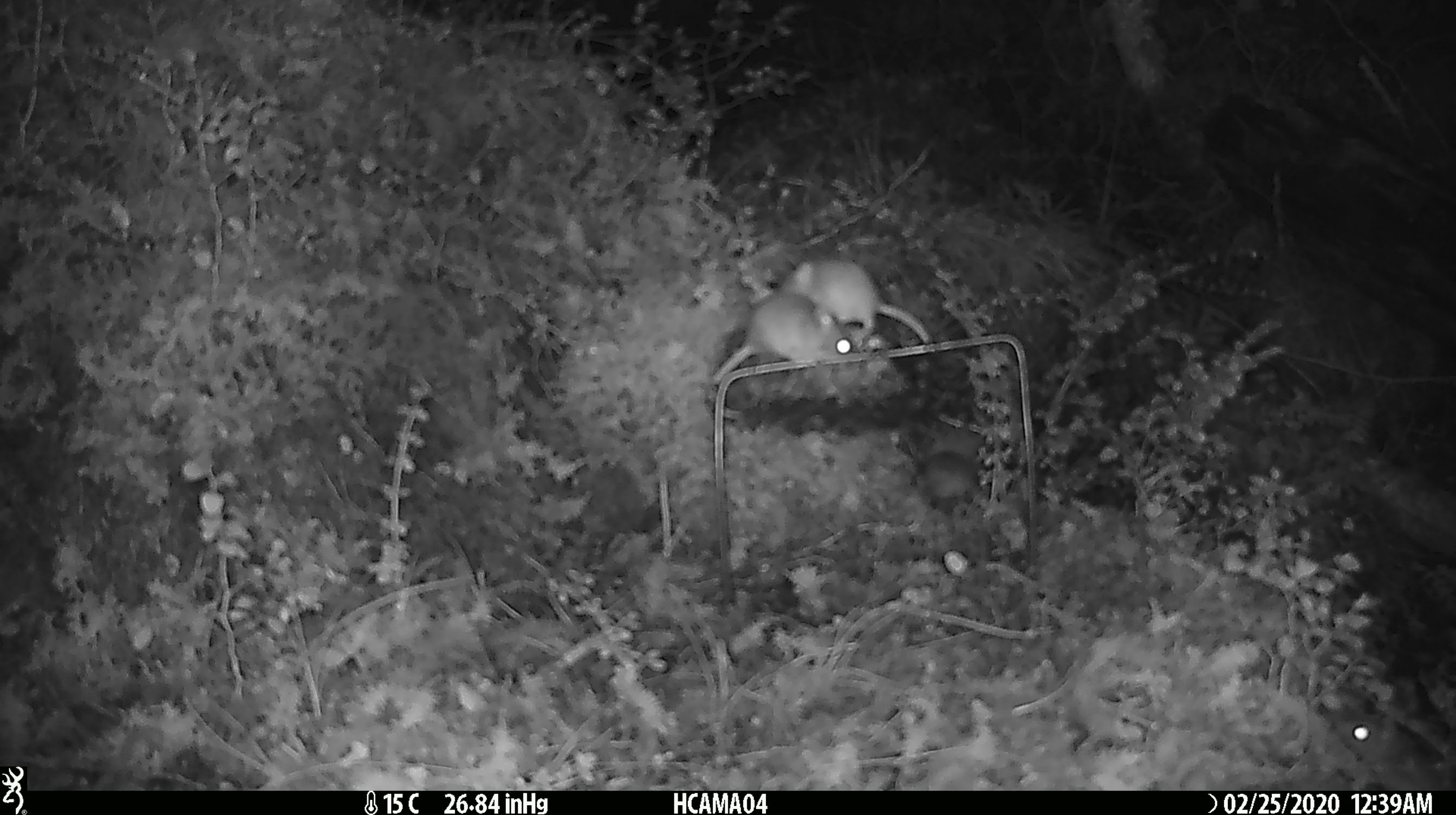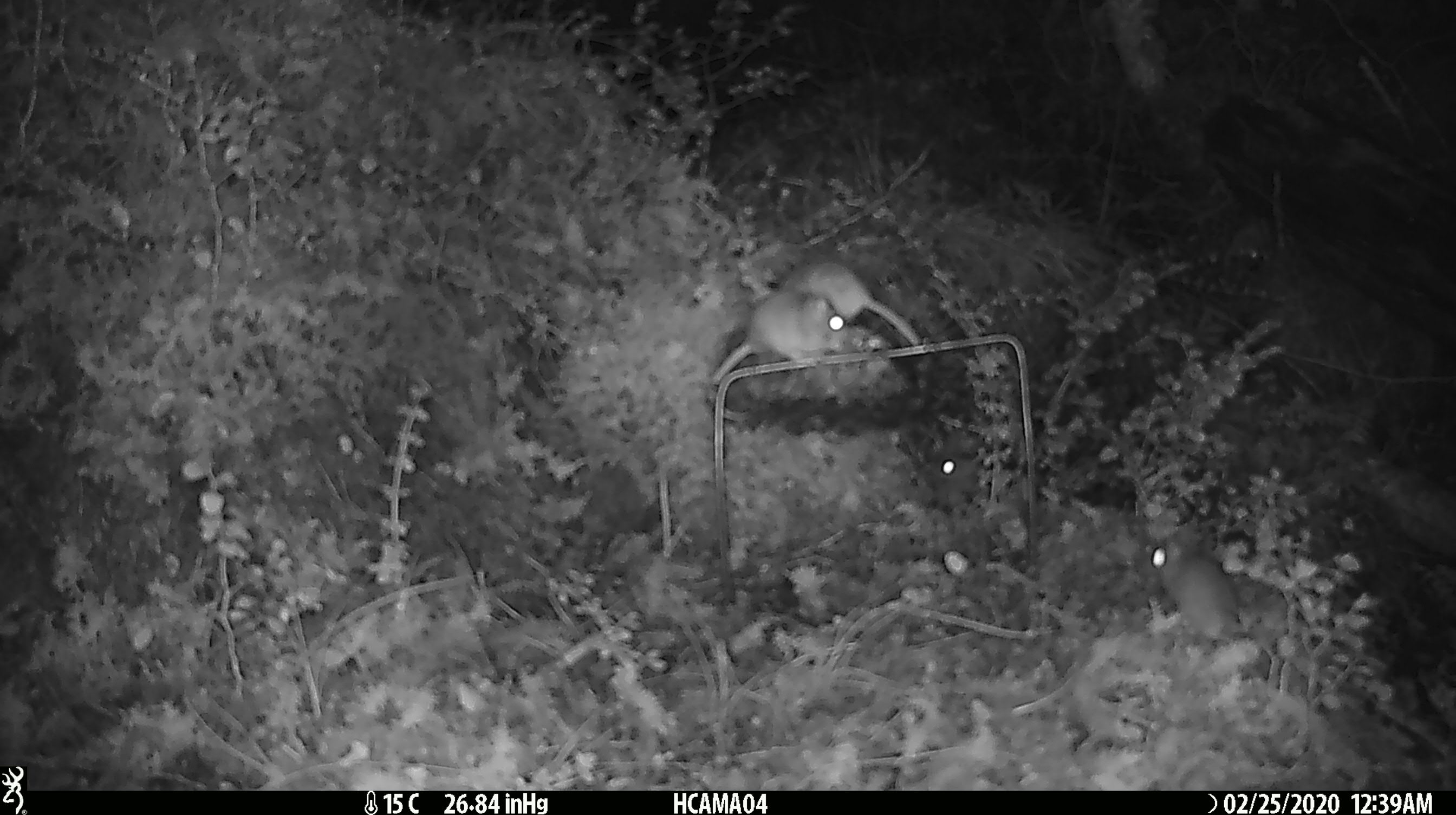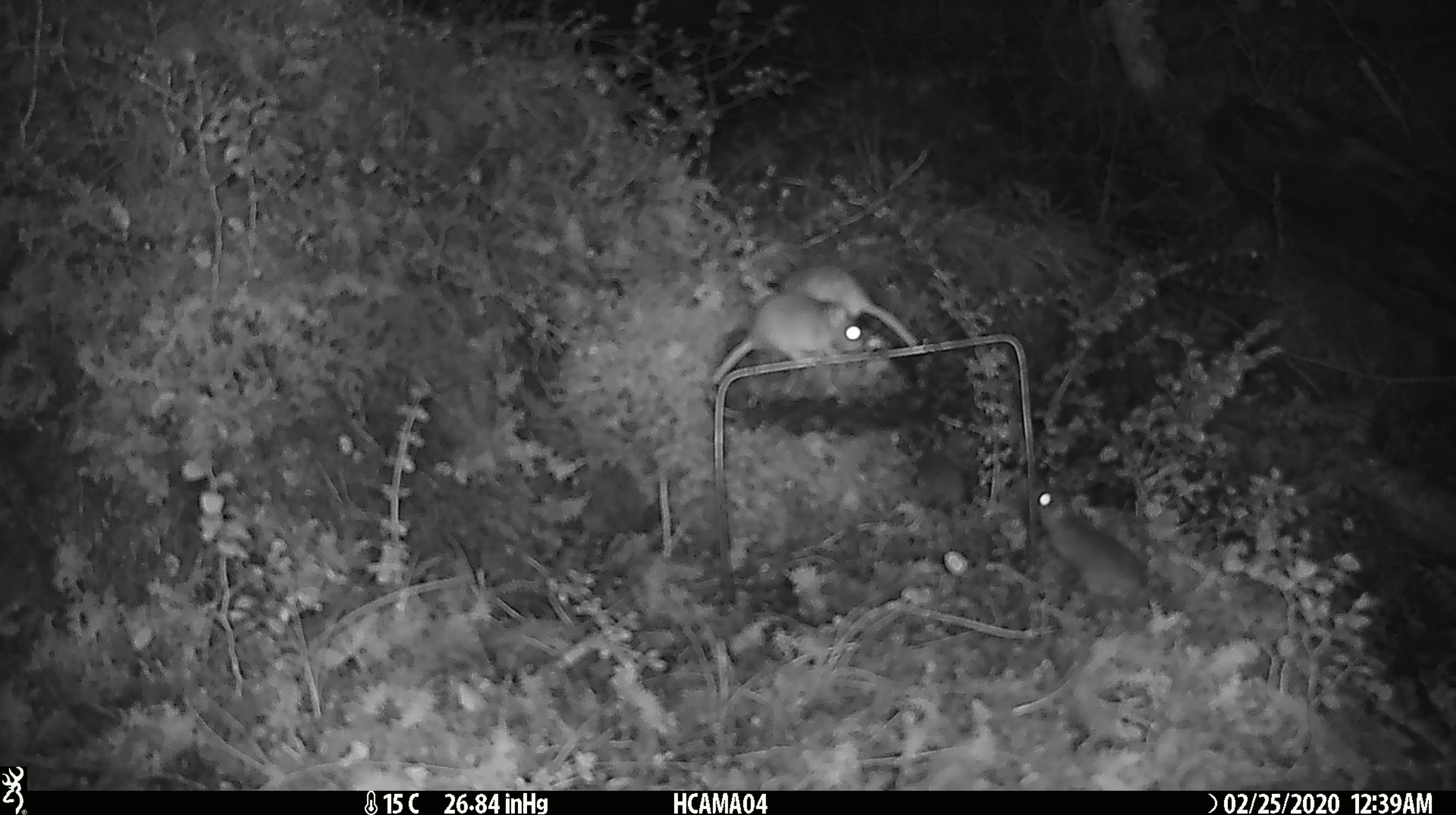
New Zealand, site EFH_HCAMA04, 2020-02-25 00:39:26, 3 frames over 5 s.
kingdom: Animalia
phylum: Chordata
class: Mammalia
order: Rodentia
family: Muridae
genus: Mus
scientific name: Mus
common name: mouse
Mouse (Mus).